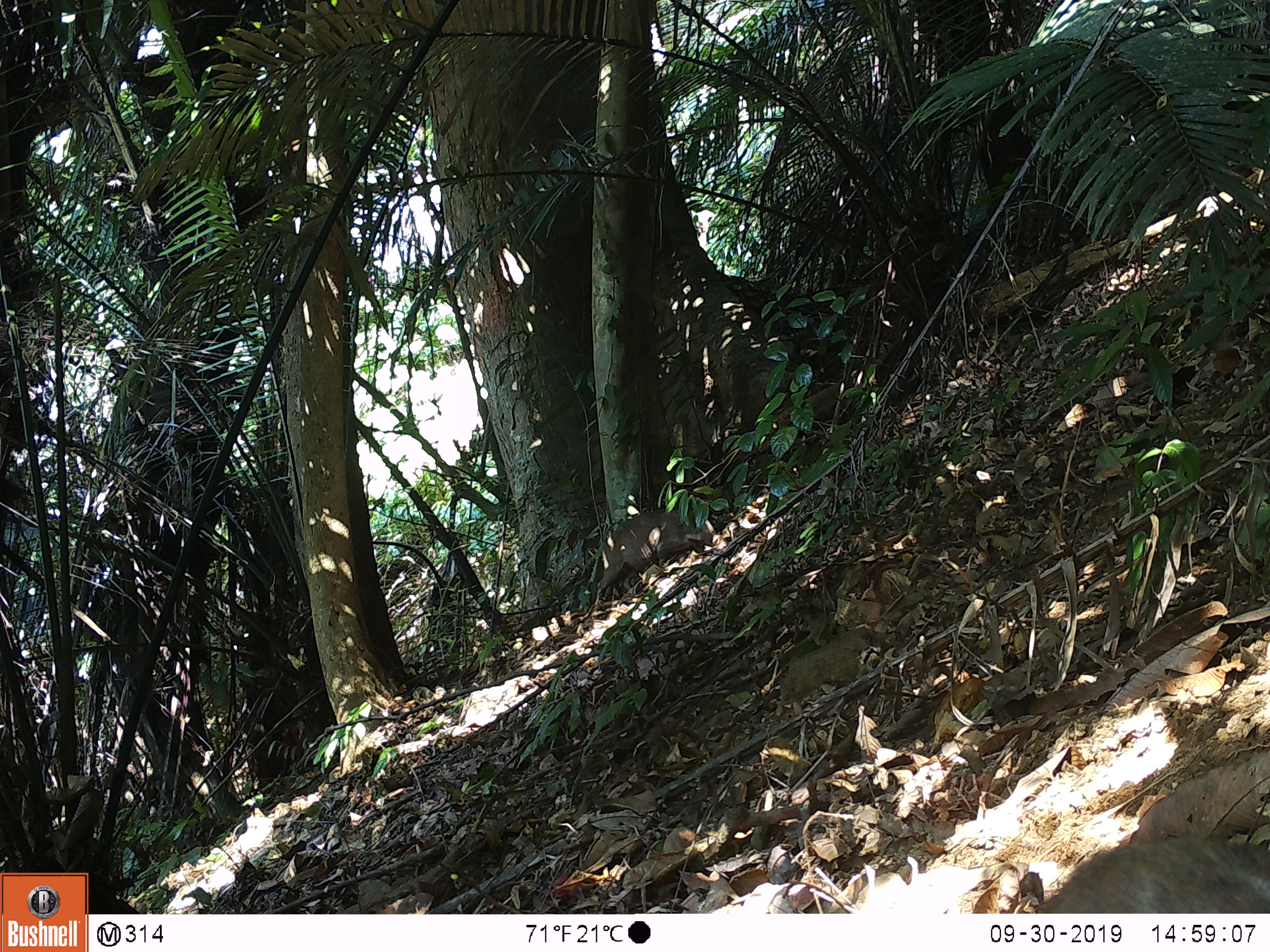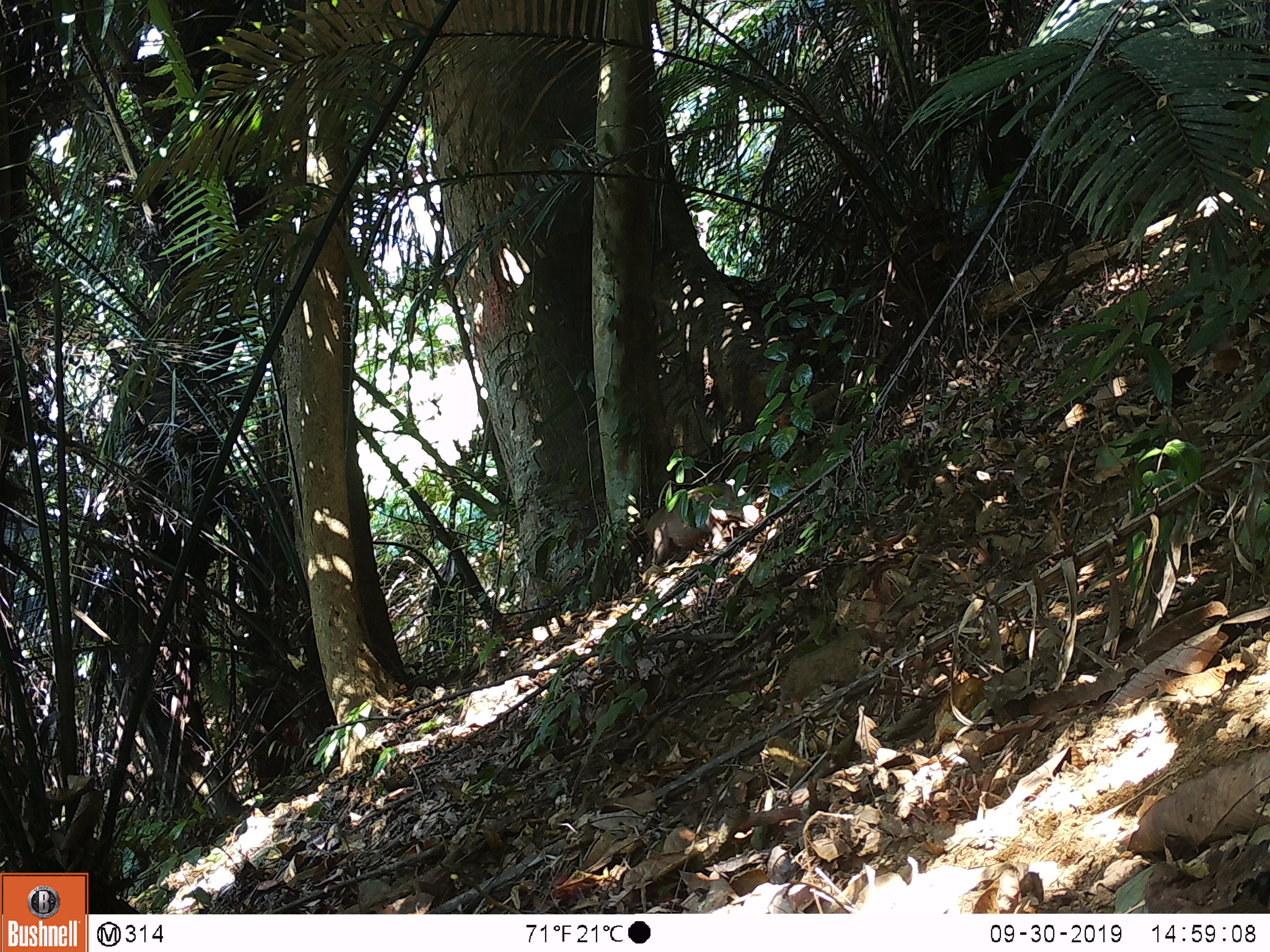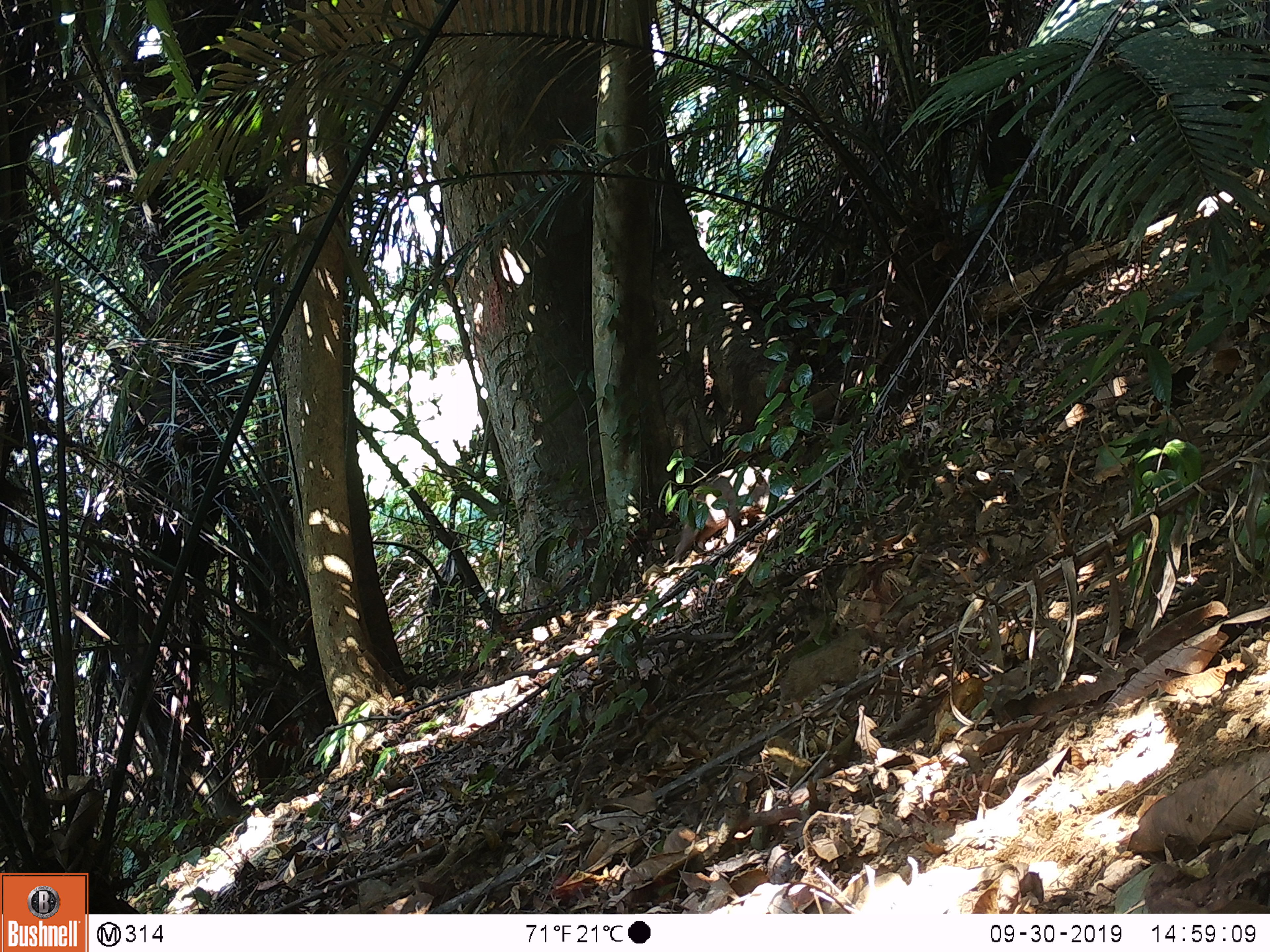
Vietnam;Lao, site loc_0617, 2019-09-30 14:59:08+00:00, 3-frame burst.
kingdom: Animalia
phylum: Chordata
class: Mammalia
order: Artiodactyla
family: Suidae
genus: Sus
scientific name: Sus scrofa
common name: eurasian wild pig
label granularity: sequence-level